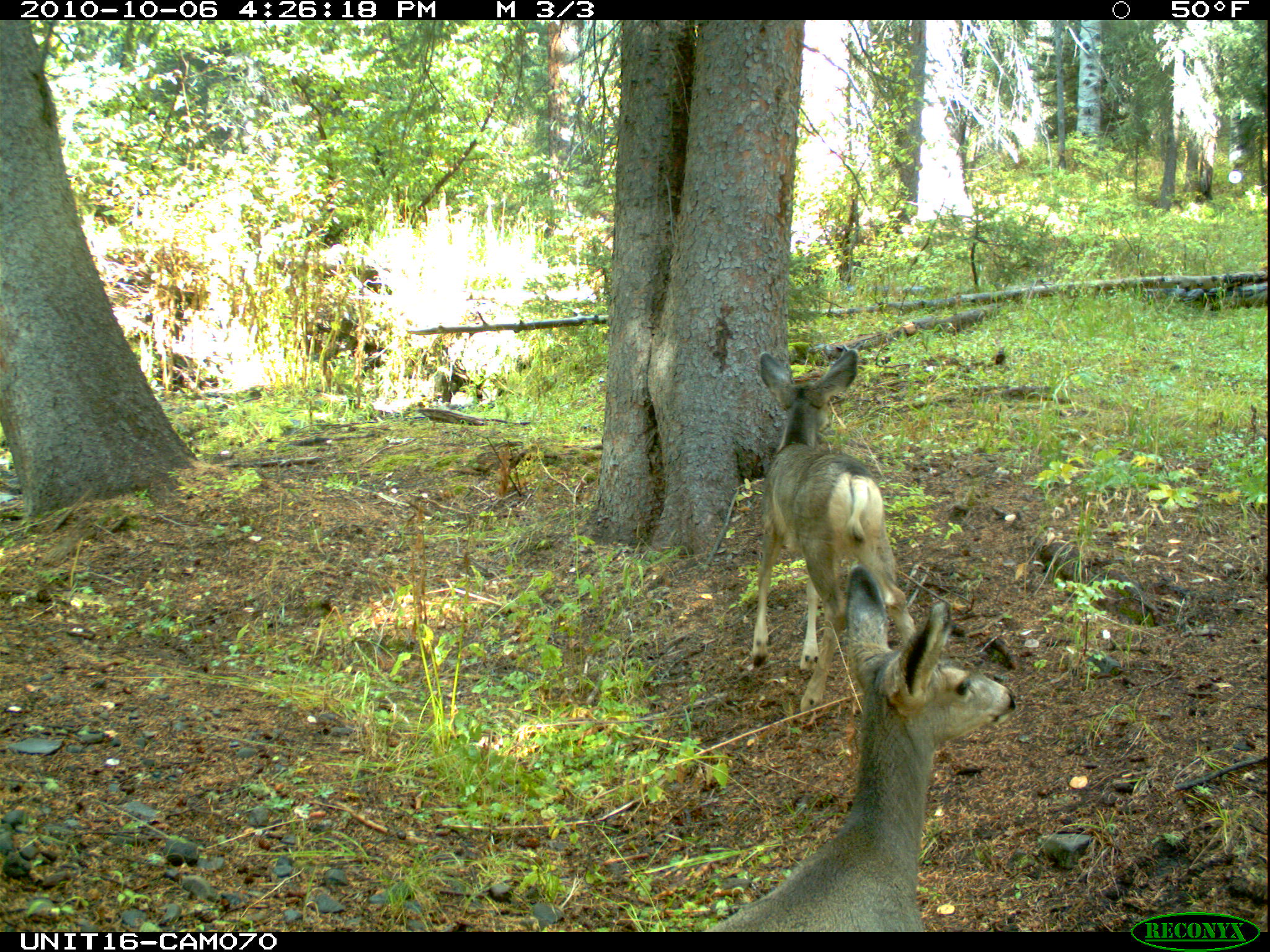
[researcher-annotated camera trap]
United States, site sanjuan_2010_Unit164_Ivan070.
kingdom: Animalia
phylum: Chordata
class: Mammalia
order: Artiodactyla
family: Cervidae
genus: Odocoileus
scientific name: Odocoileus hemionus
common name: mule deer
Odocoileus hemionus (mule deer).